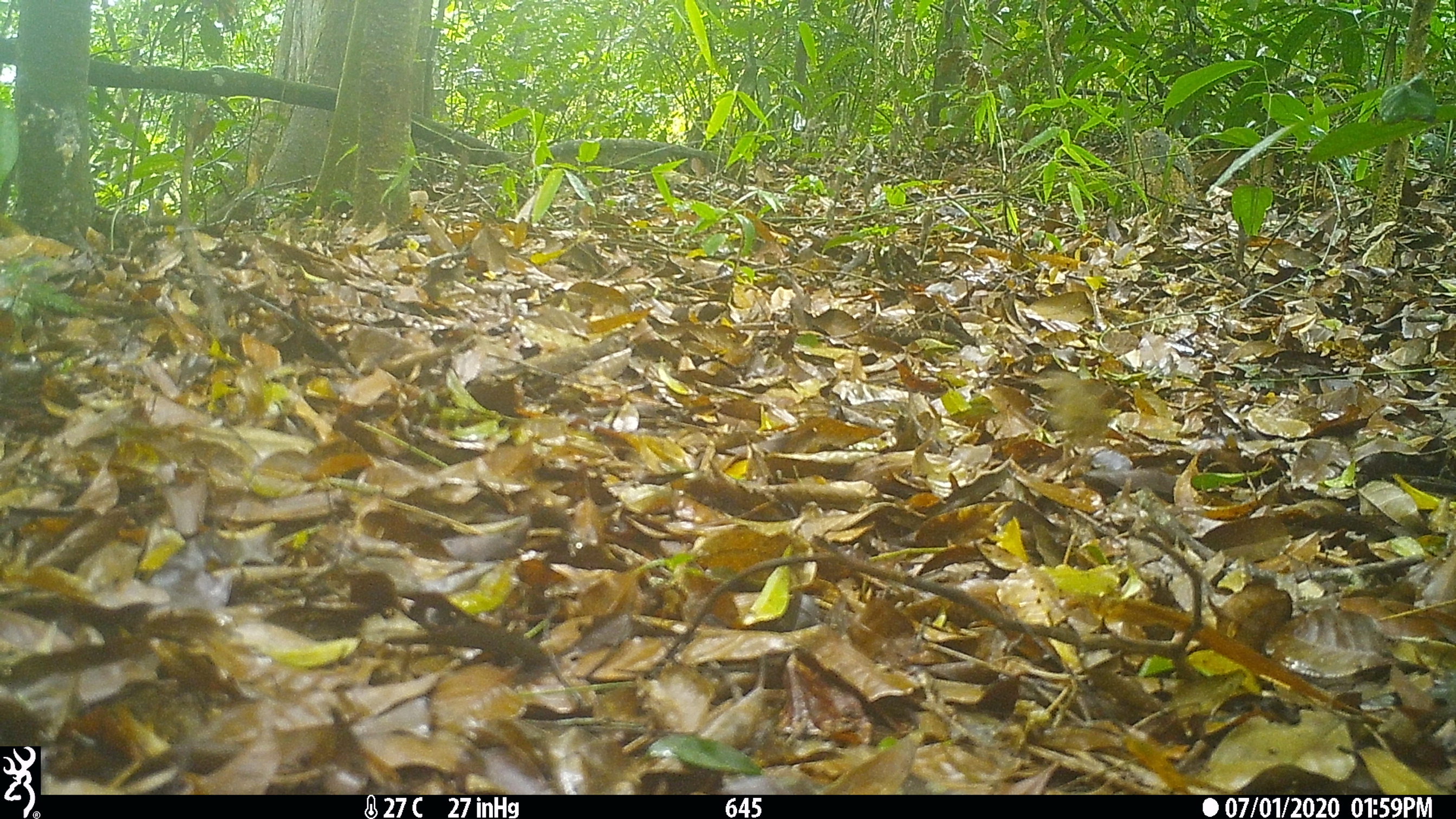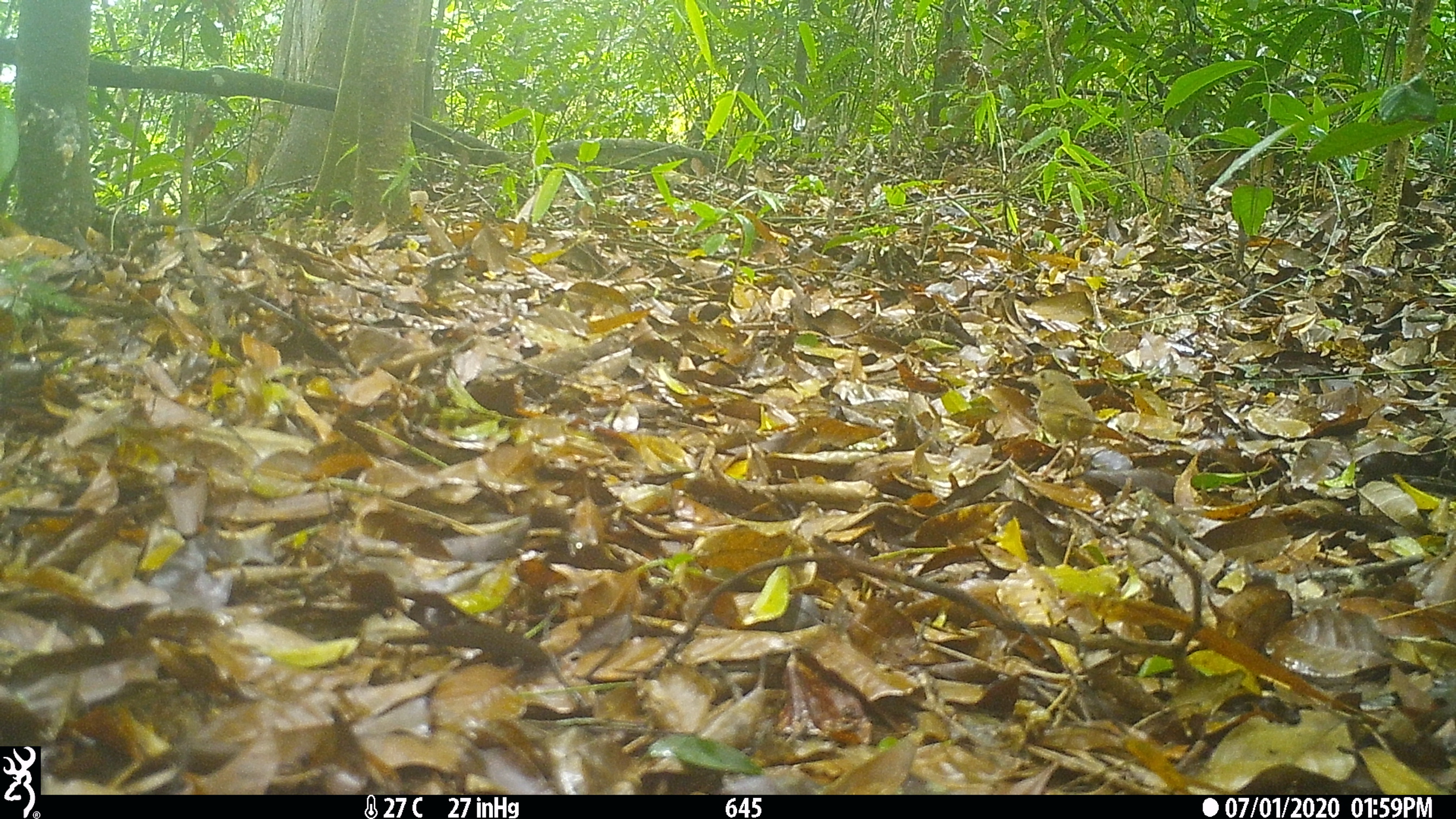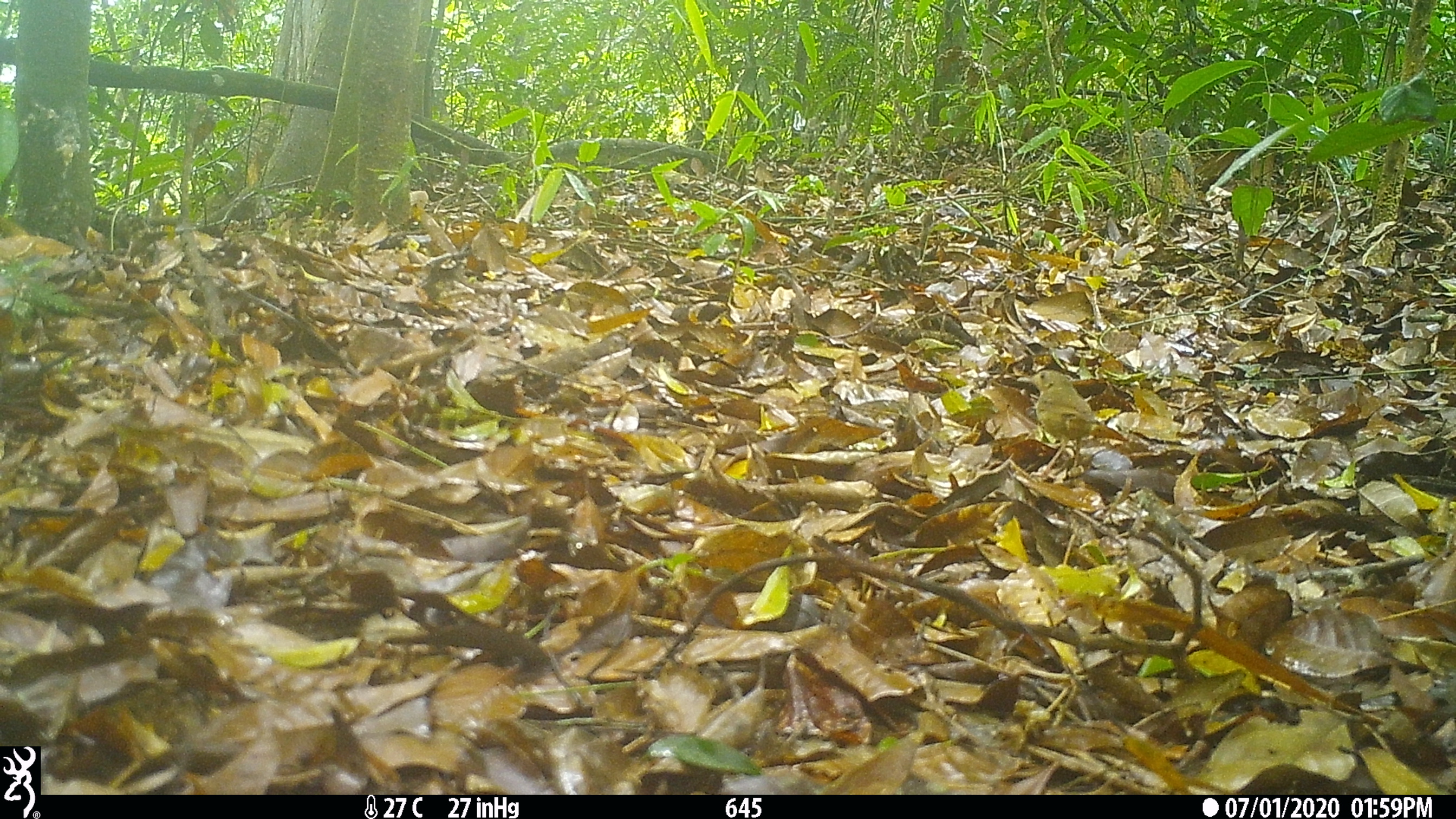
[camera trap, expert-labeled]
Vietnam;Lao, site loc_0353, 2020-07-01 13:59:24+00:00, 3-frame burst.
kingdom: Animalia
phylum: Chordata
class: Aves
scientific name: Aves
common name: bird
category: unidentified bird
Unidentified bird (bird) (Aves). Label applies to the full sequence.